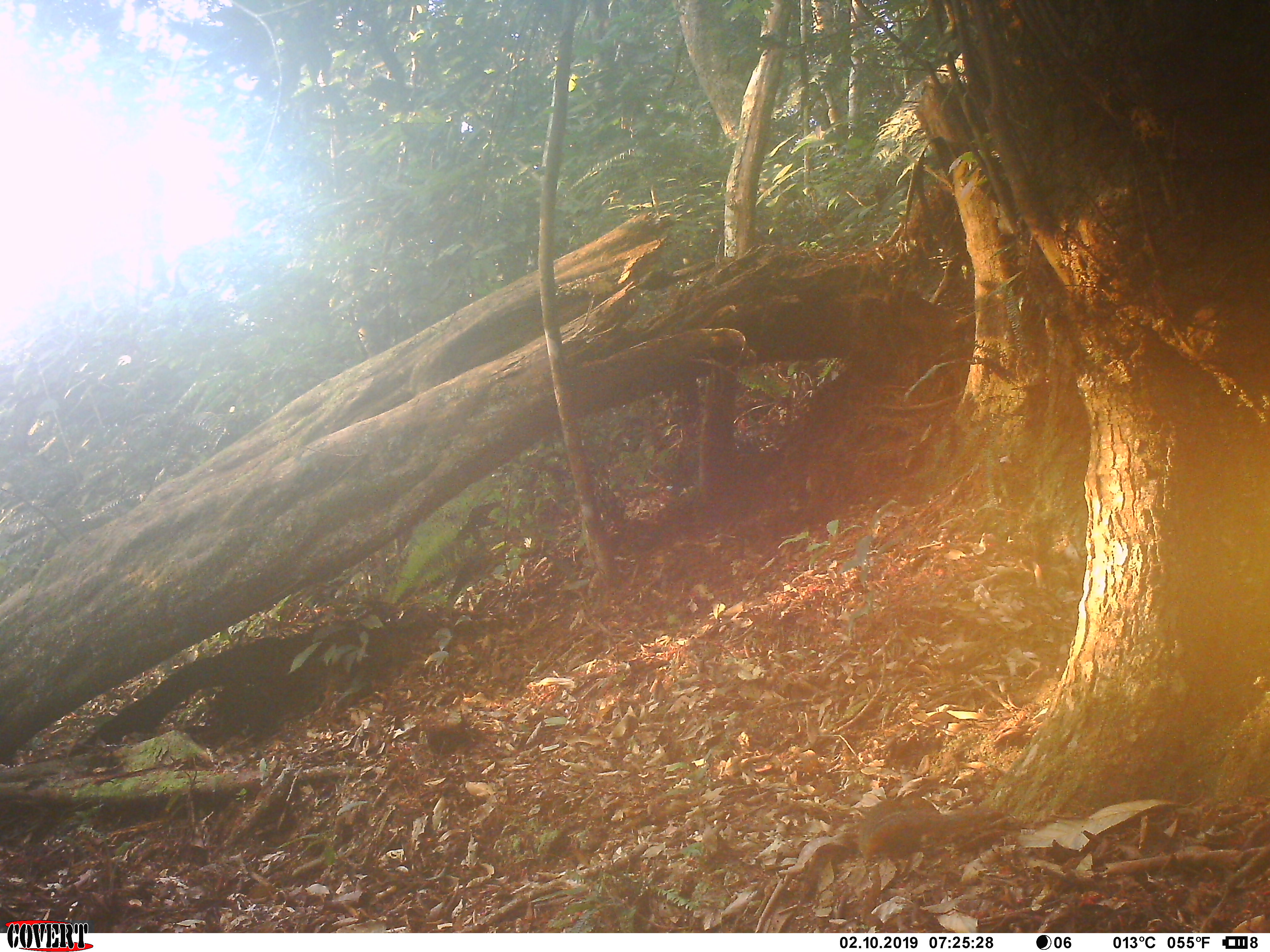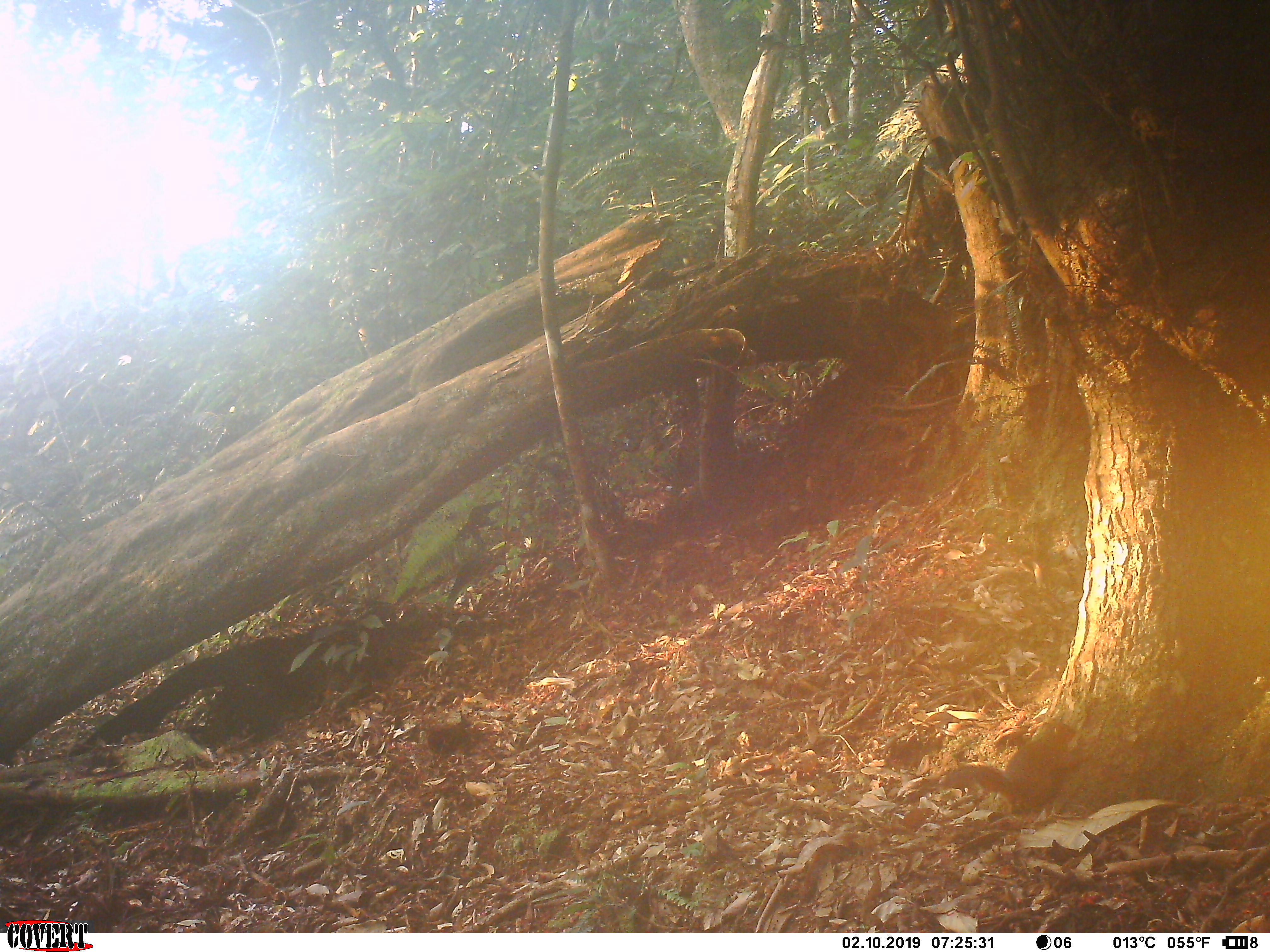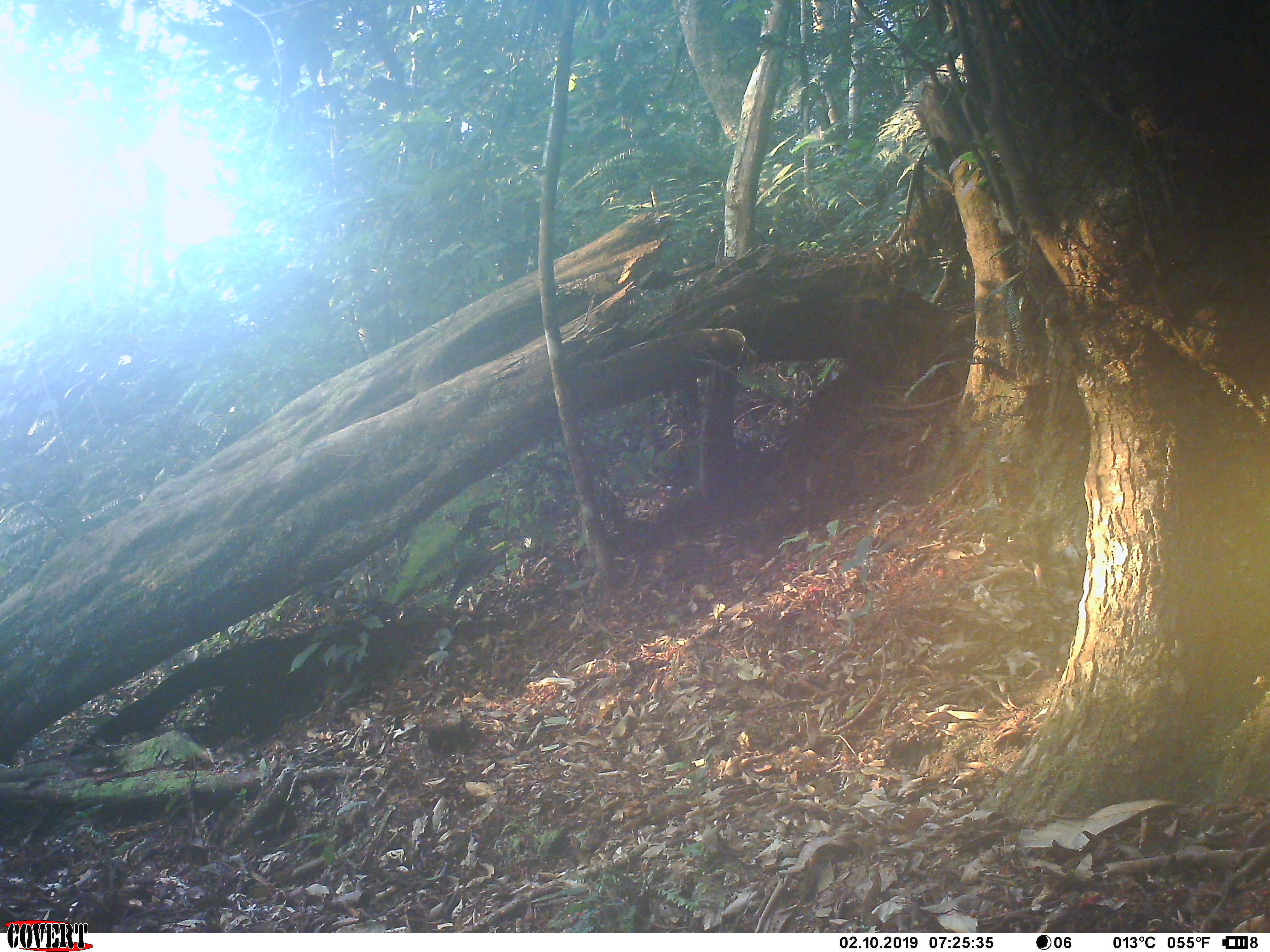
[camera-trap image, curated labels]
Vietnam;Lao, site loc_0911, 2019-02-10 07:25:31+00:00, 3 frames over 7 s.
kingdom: Animalia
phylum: Chordata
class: Mammalia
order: Rodentia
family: Sciuridae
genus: Dremomys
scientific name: Dremomys rufigenis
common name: red-cheeked squirrel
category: red cheeked squirrel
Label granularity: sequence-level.